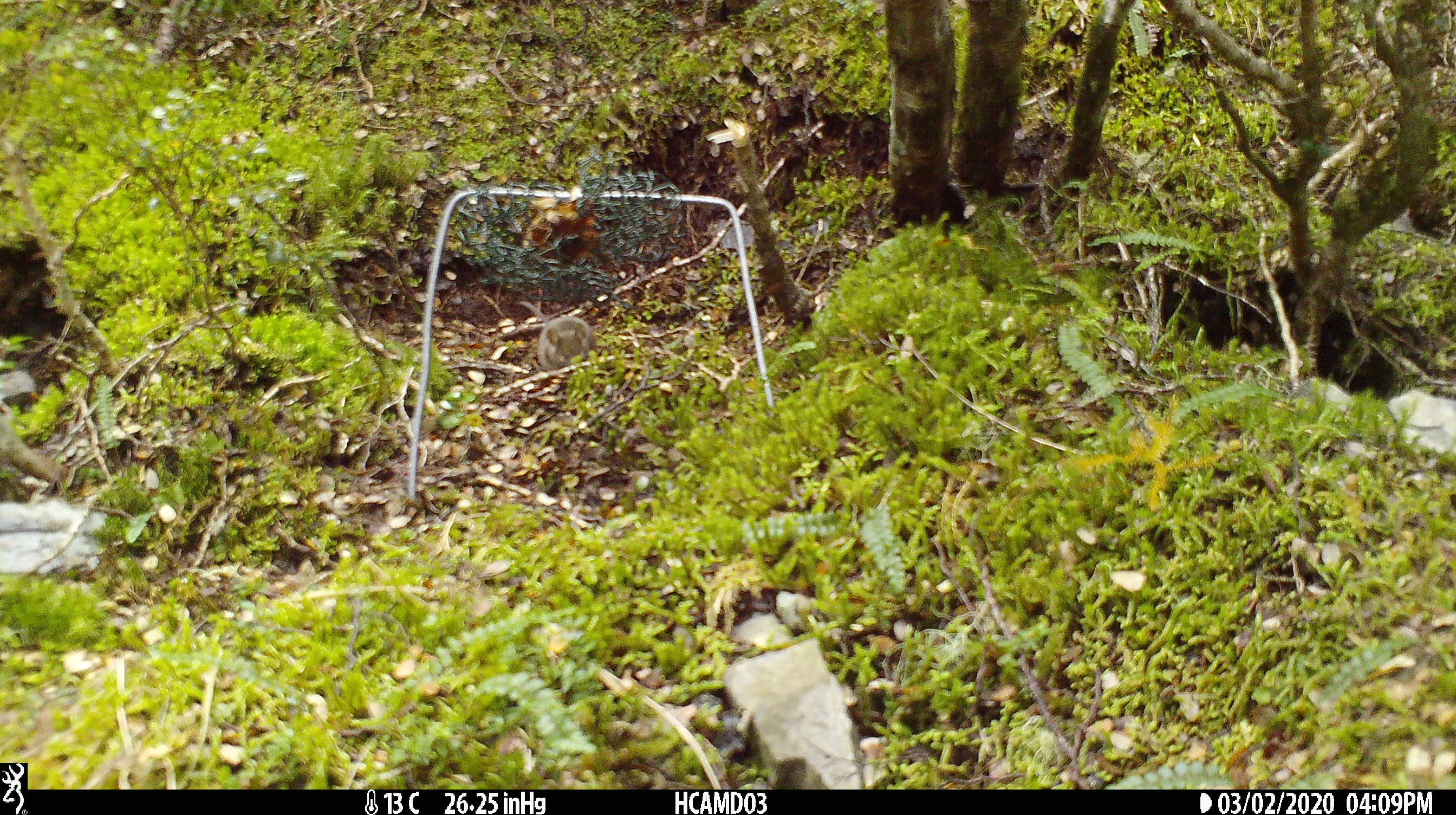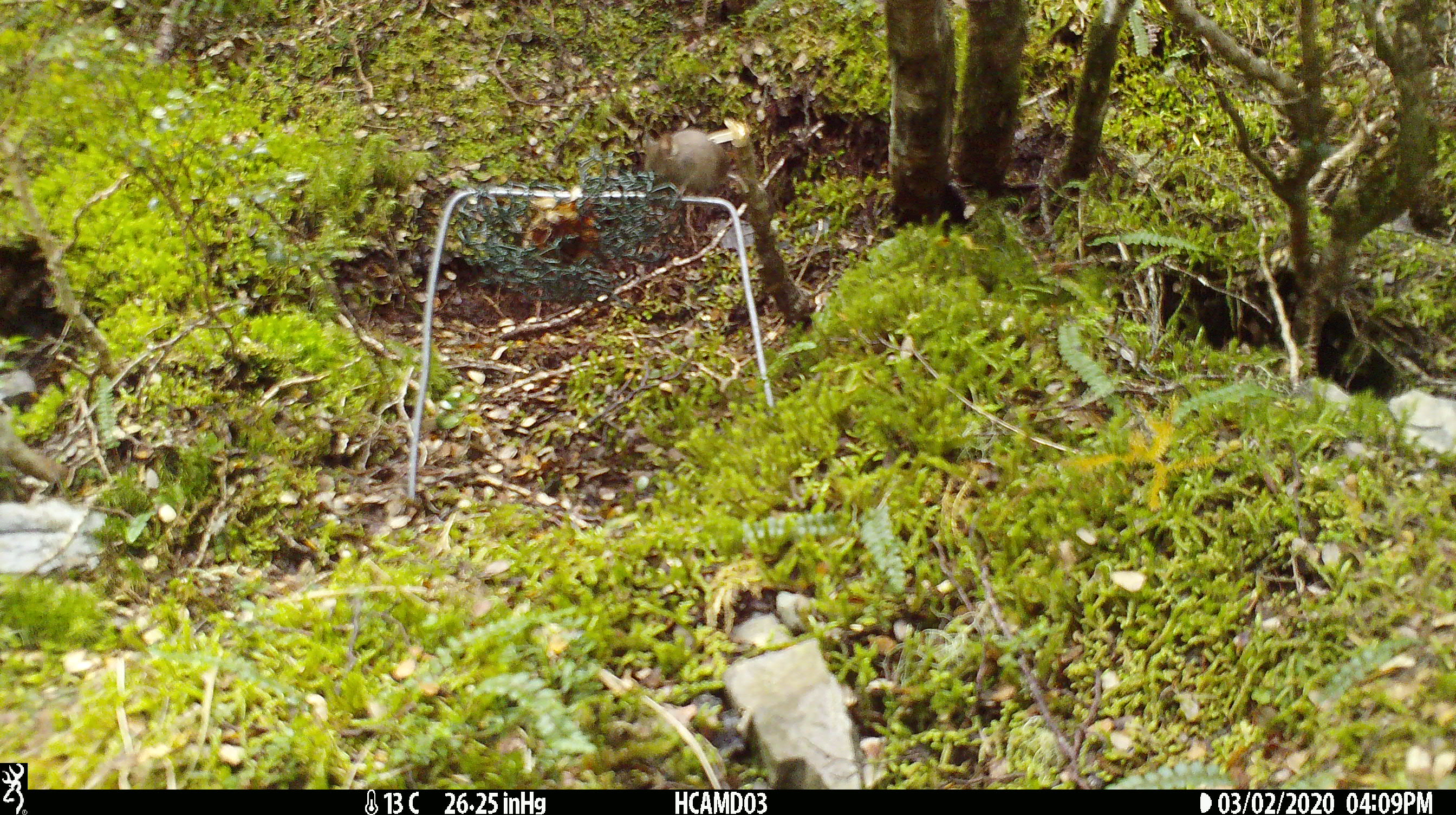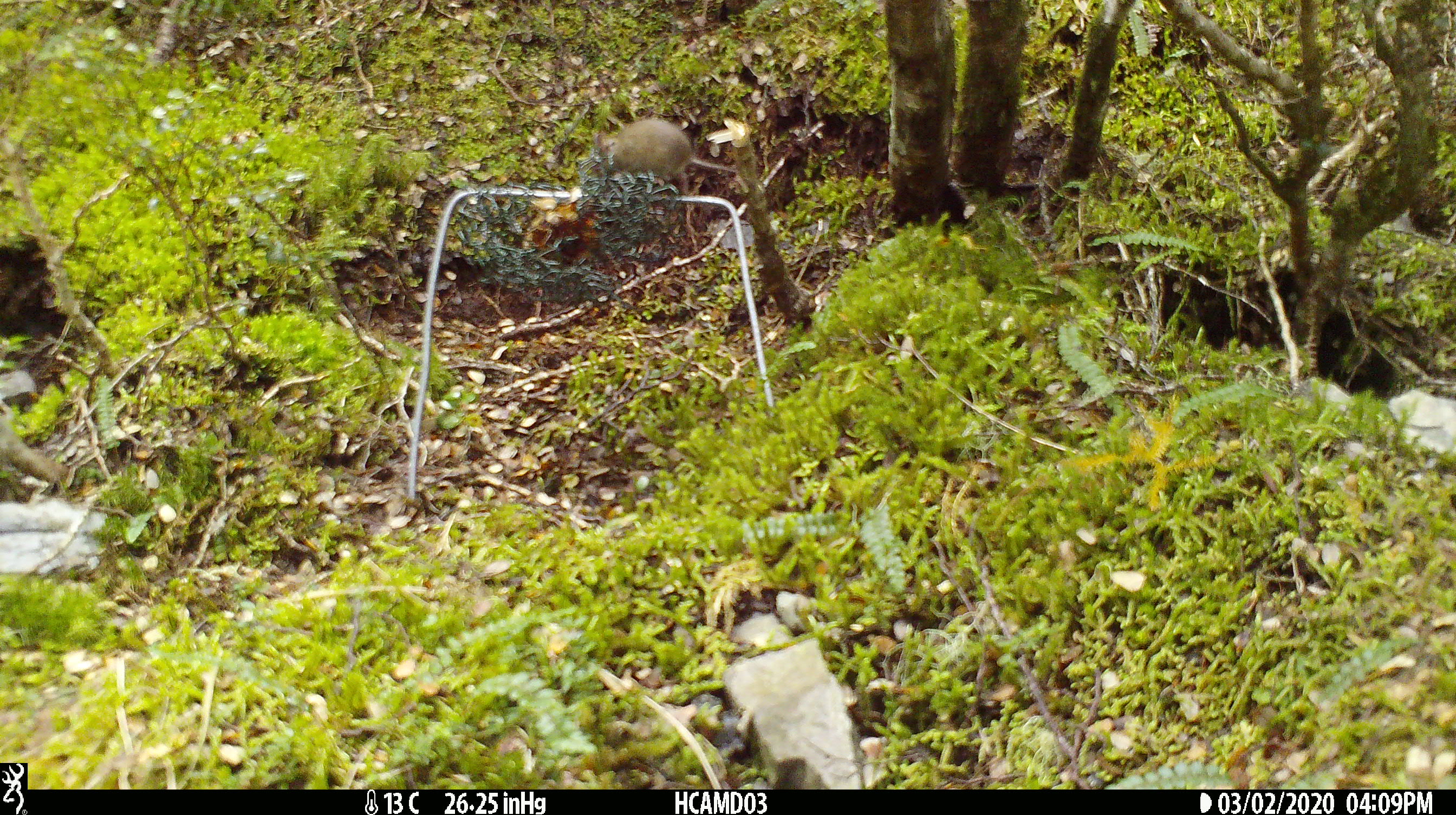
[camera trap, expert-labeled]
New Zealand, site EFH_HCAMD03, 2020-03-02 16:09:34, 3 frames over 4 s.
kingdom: Animalia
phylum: Chordata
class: Mammalia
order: Rodentia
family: Muridae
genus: Mus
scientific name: Mus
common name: mouse